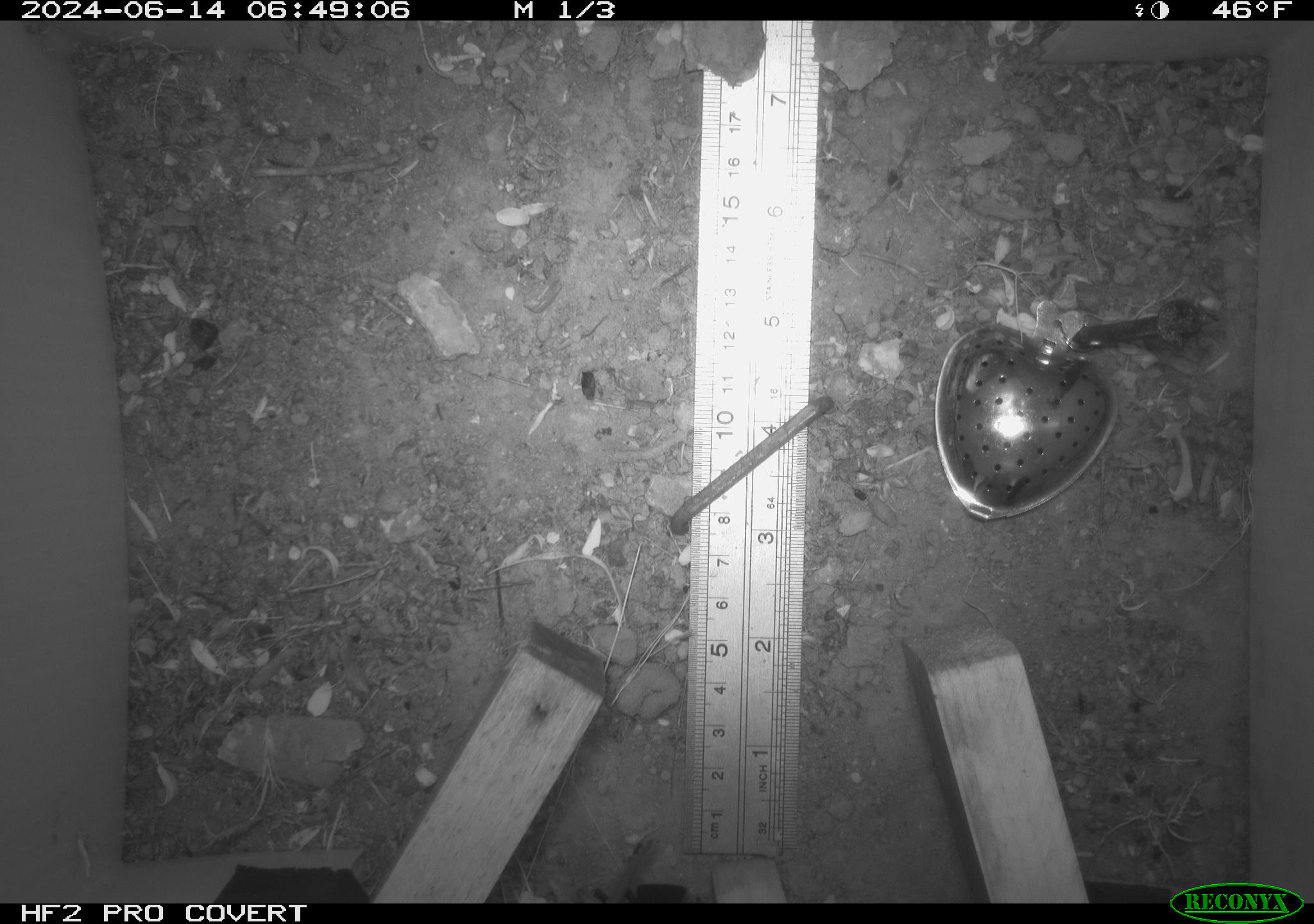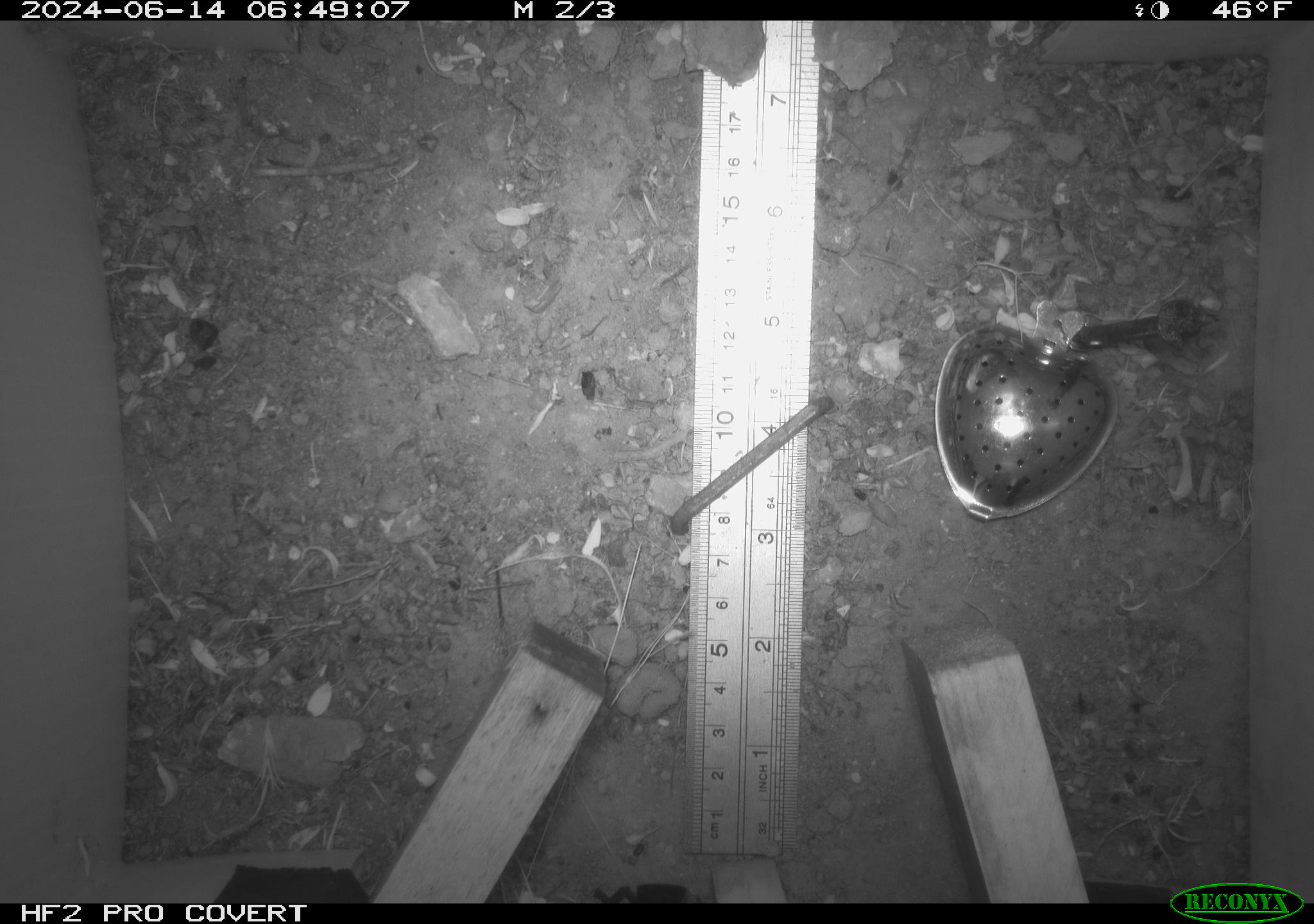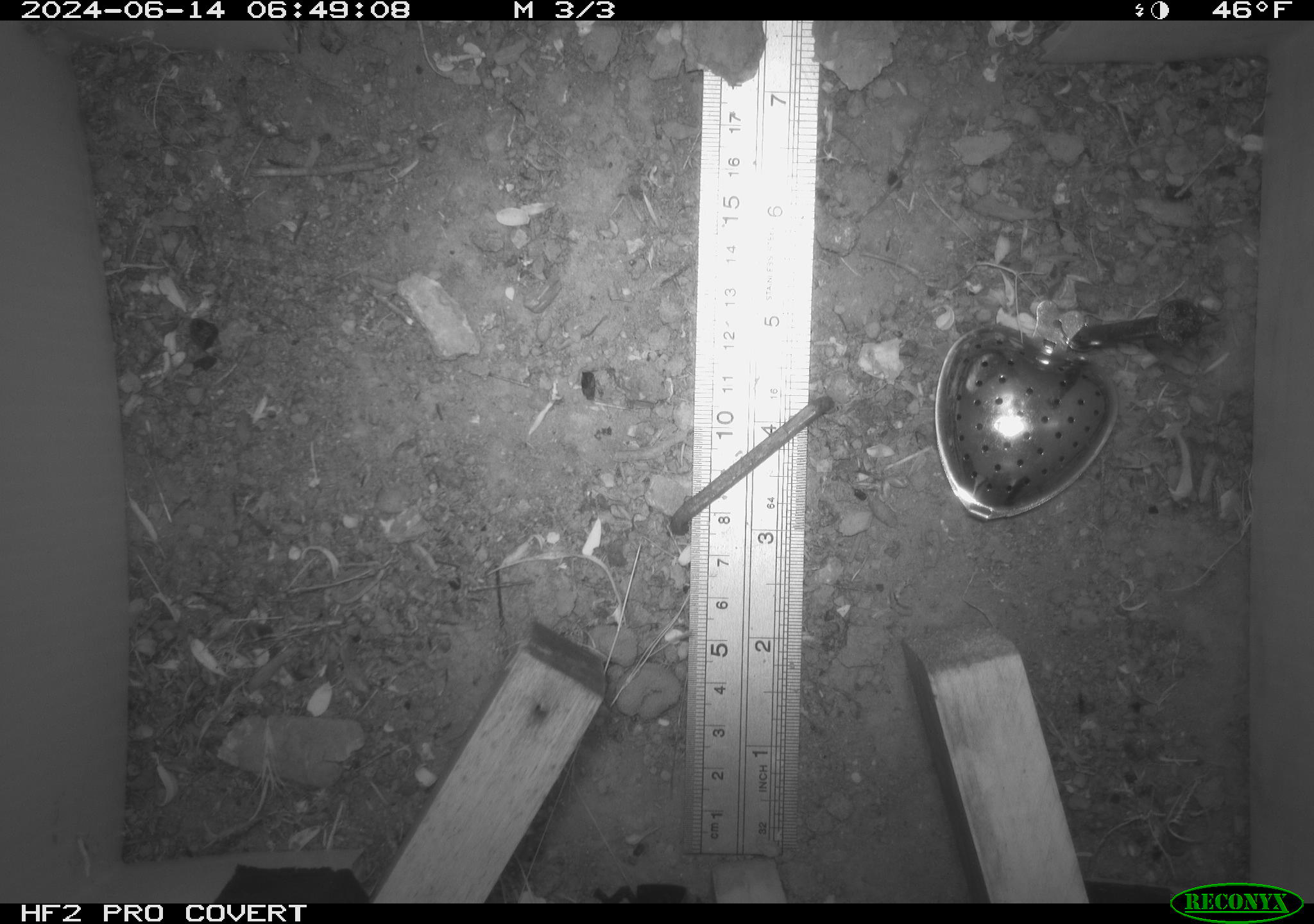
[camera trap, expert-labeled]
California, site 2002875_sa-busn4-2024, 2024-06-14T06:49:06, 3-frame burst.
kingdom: Animalia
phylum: Chordata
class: Mammalia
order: Rodentia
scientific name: Rodentia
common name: rodent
Rodent (Rodentia).